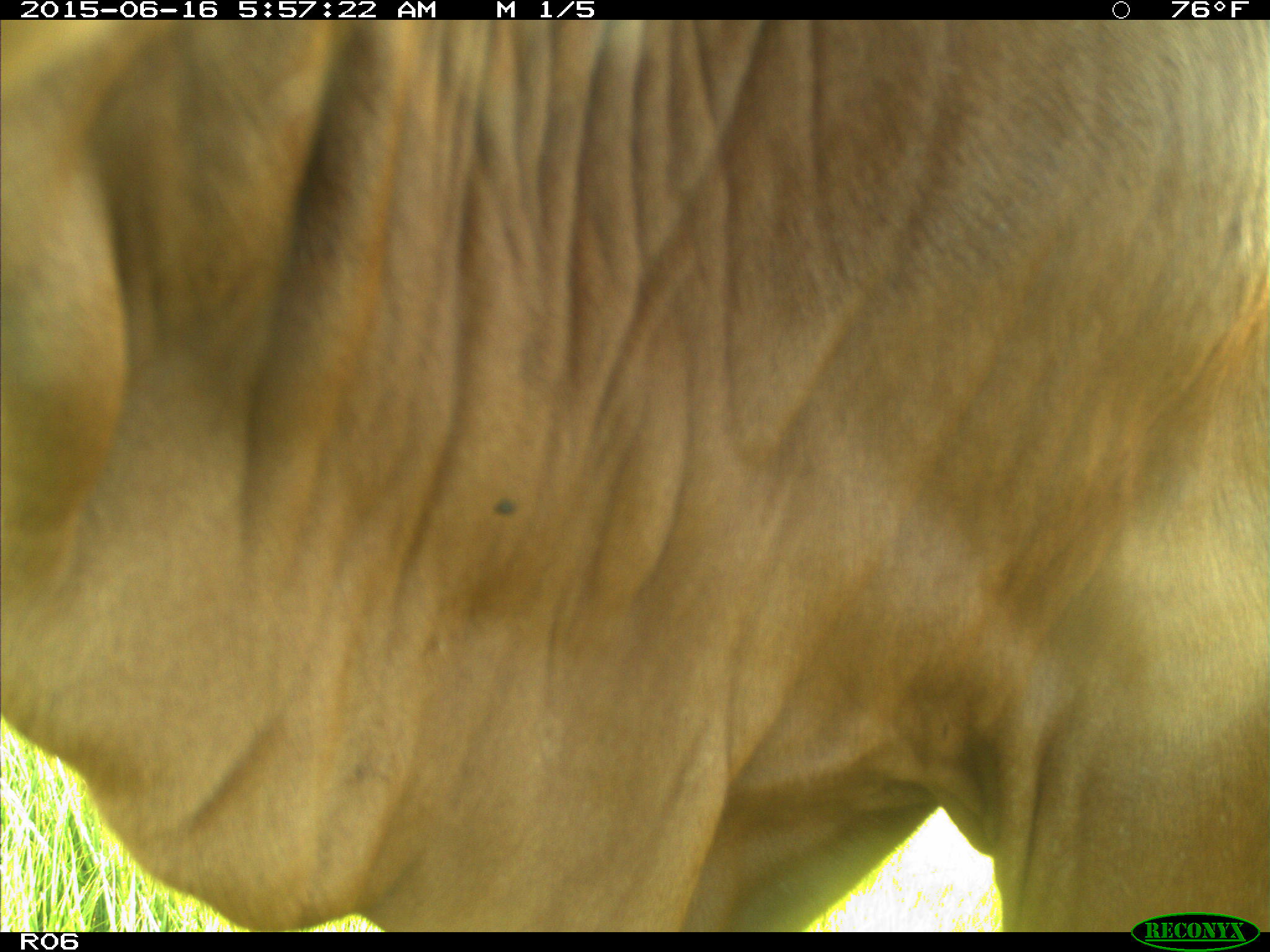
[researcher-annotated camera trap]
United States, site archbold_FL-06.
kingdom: Animalia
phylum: Chordata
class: Mammalia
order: Artiodactyla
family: Bovidae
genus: Bos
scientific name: Bos taurus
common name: domestic cow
Bos taurus (domestic cow).